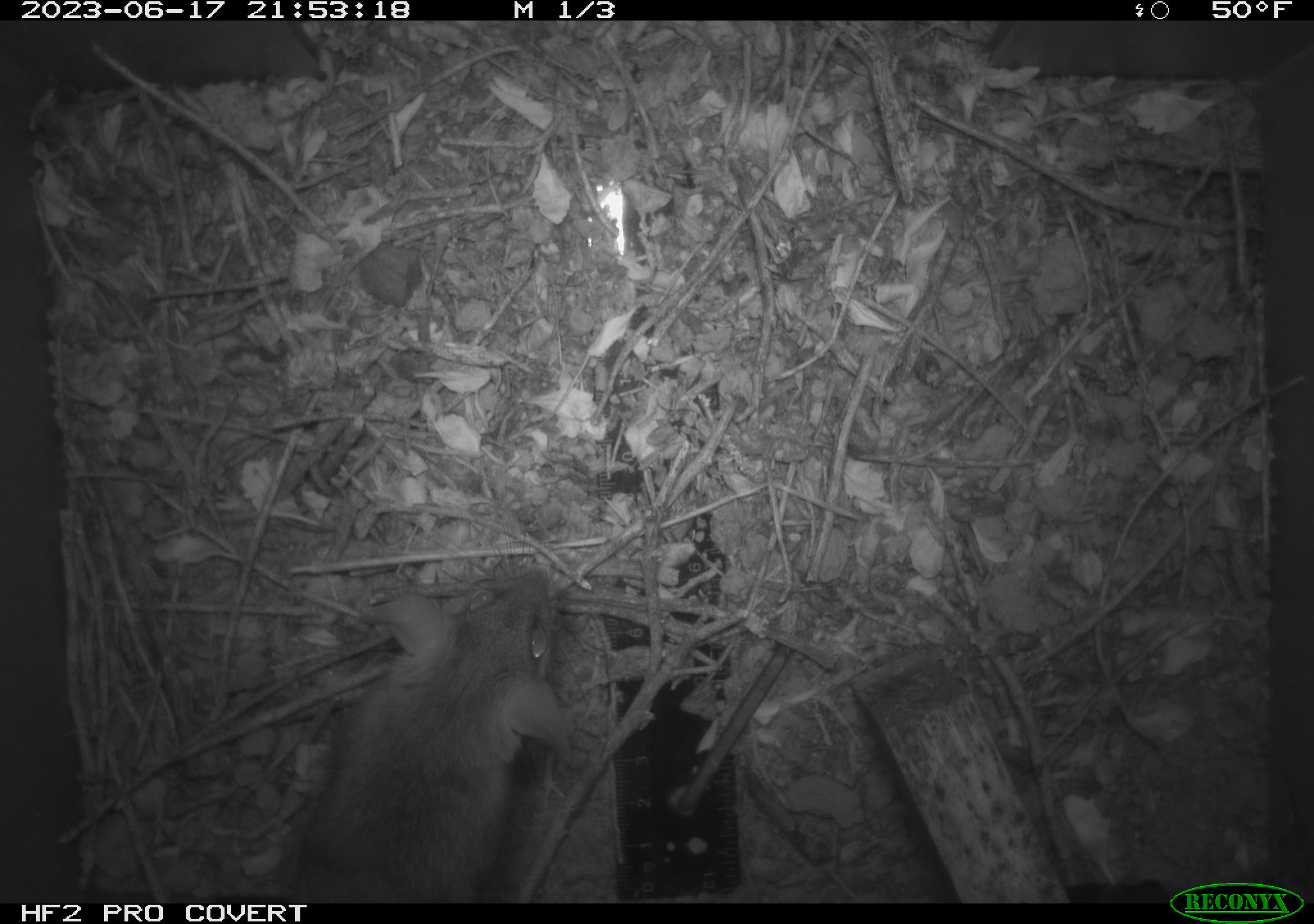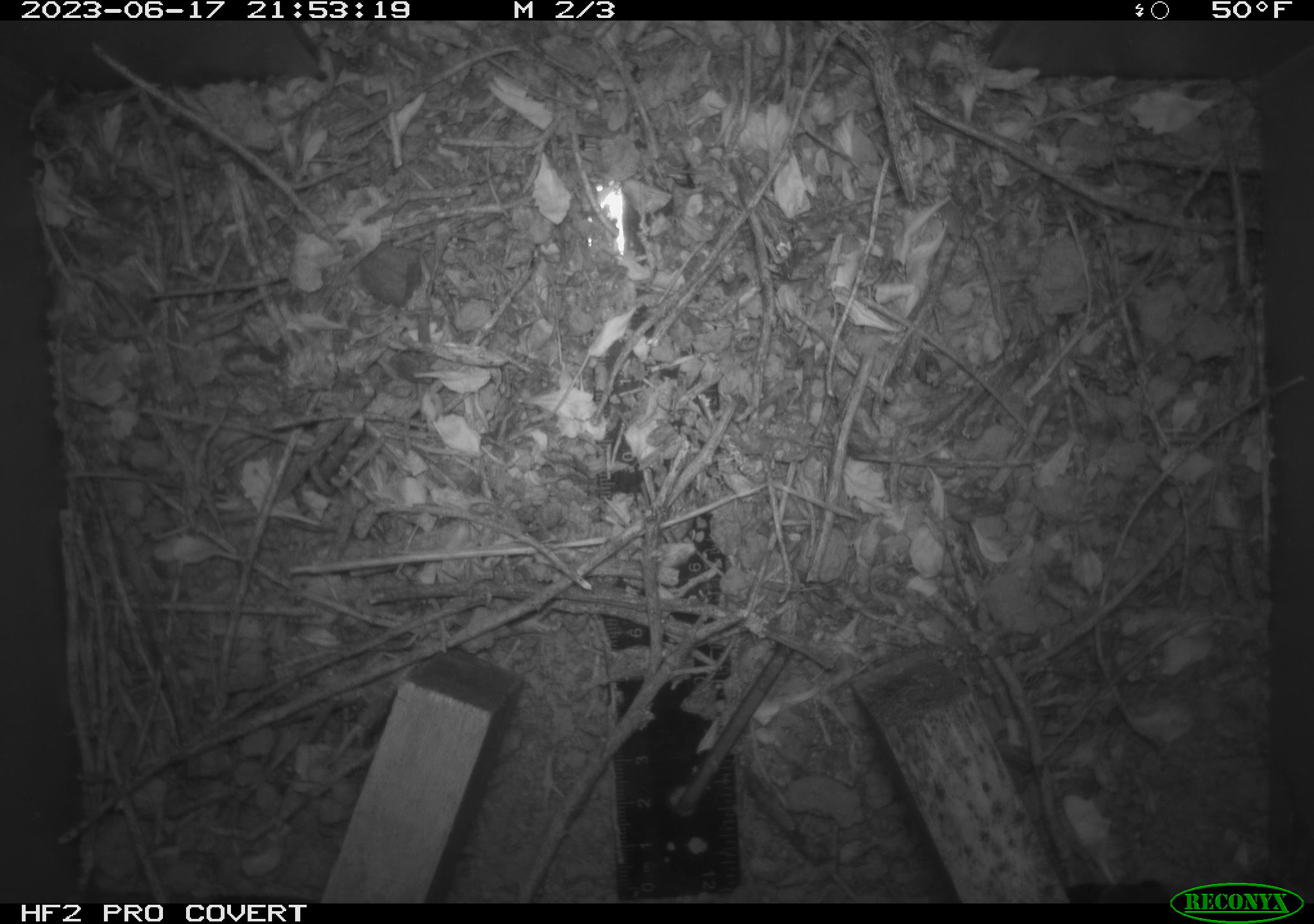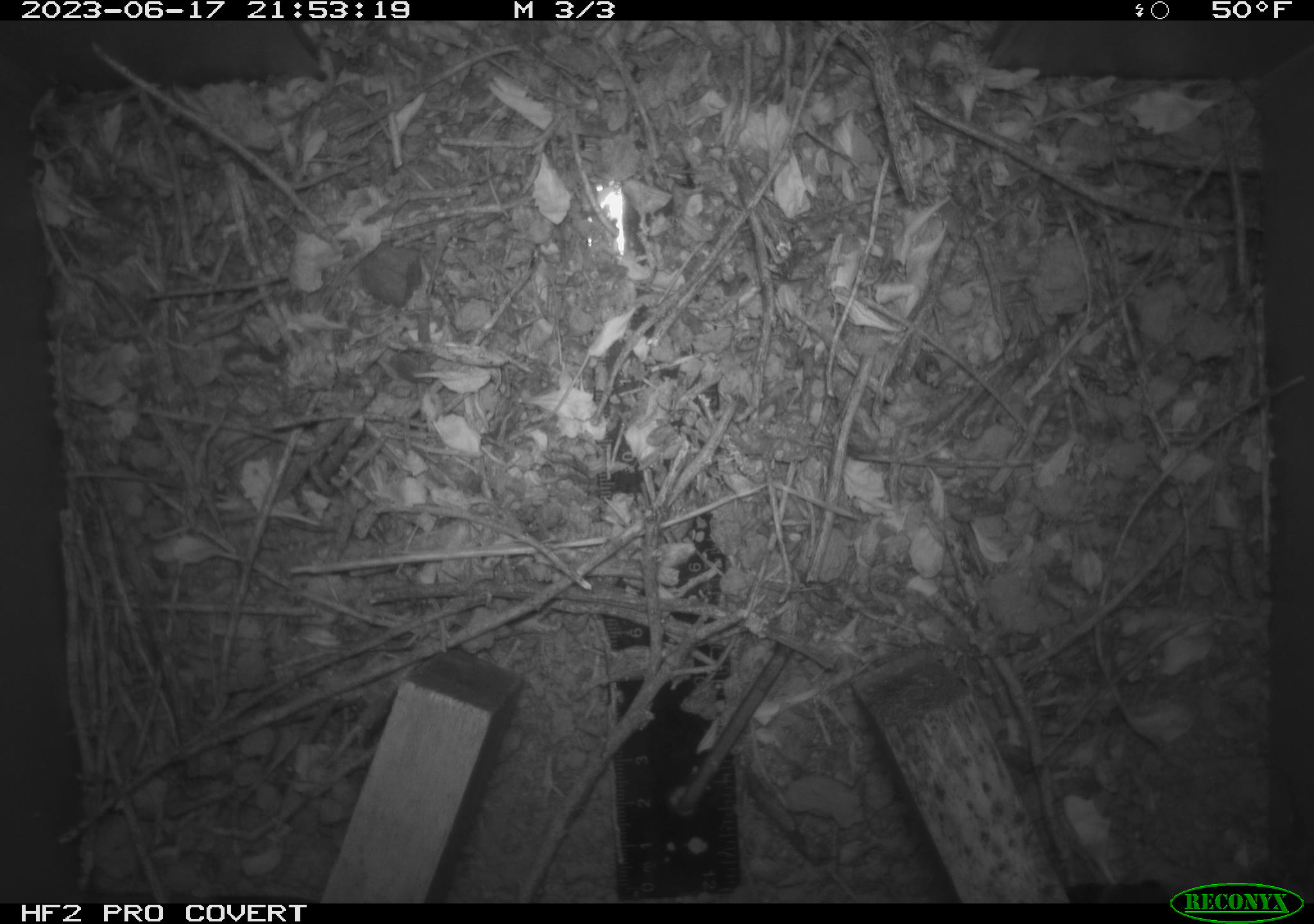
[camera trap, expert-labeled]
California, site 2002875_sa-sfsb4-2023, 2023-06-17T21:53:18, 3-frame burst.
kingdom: Animalia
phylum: Chordata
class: Mammalia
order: Rodentia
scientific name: Rodentia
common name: mouse species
Mouse species (Rodentia).